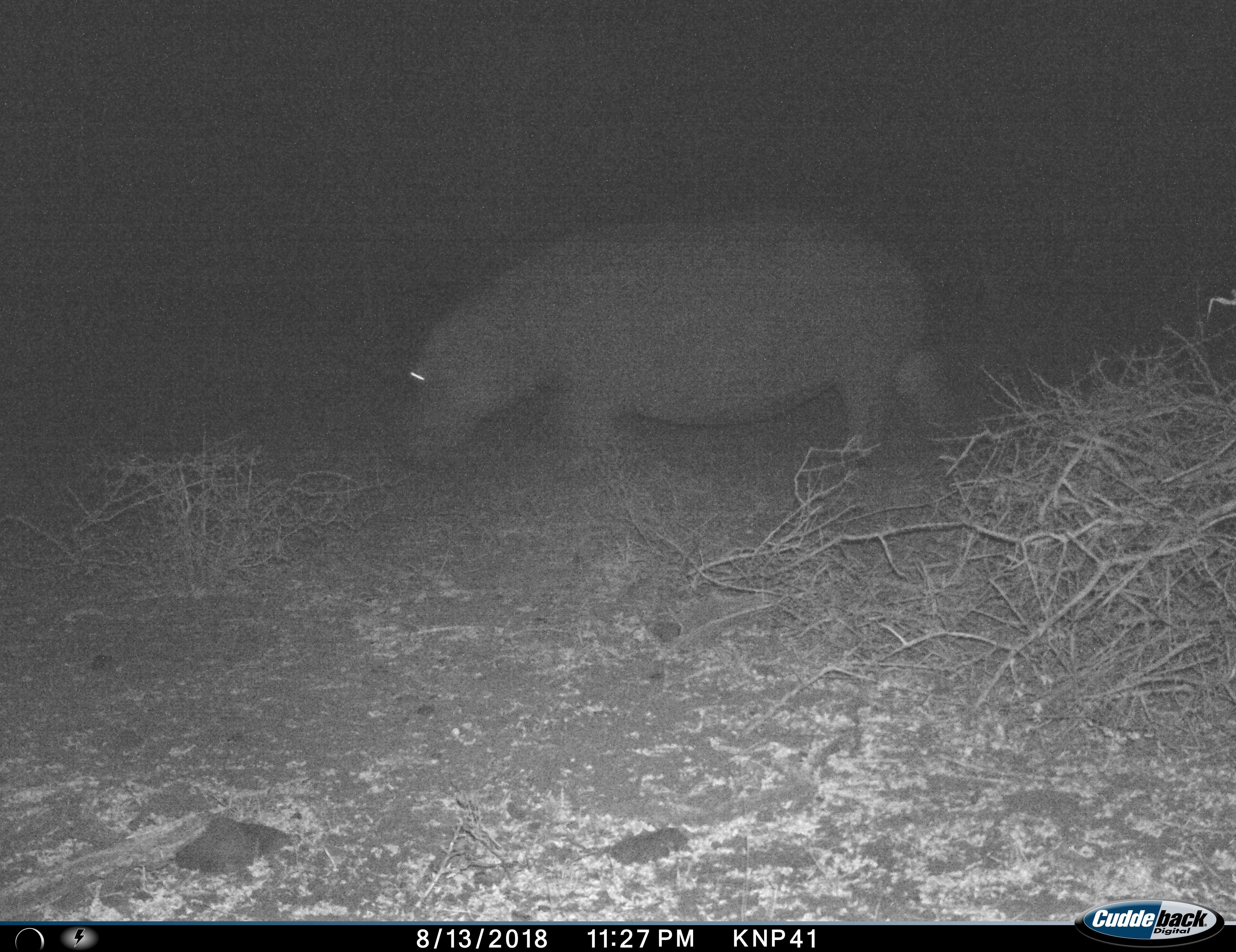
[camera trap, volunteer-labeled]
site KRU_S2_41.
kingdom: Animalia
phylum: Chordata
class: Mammalia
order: Artiodactyla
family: Hippopotamidae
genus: Hippopotamus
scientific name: Hippopotamus amphibius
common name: hippopotamus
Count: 1.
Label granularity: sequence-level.